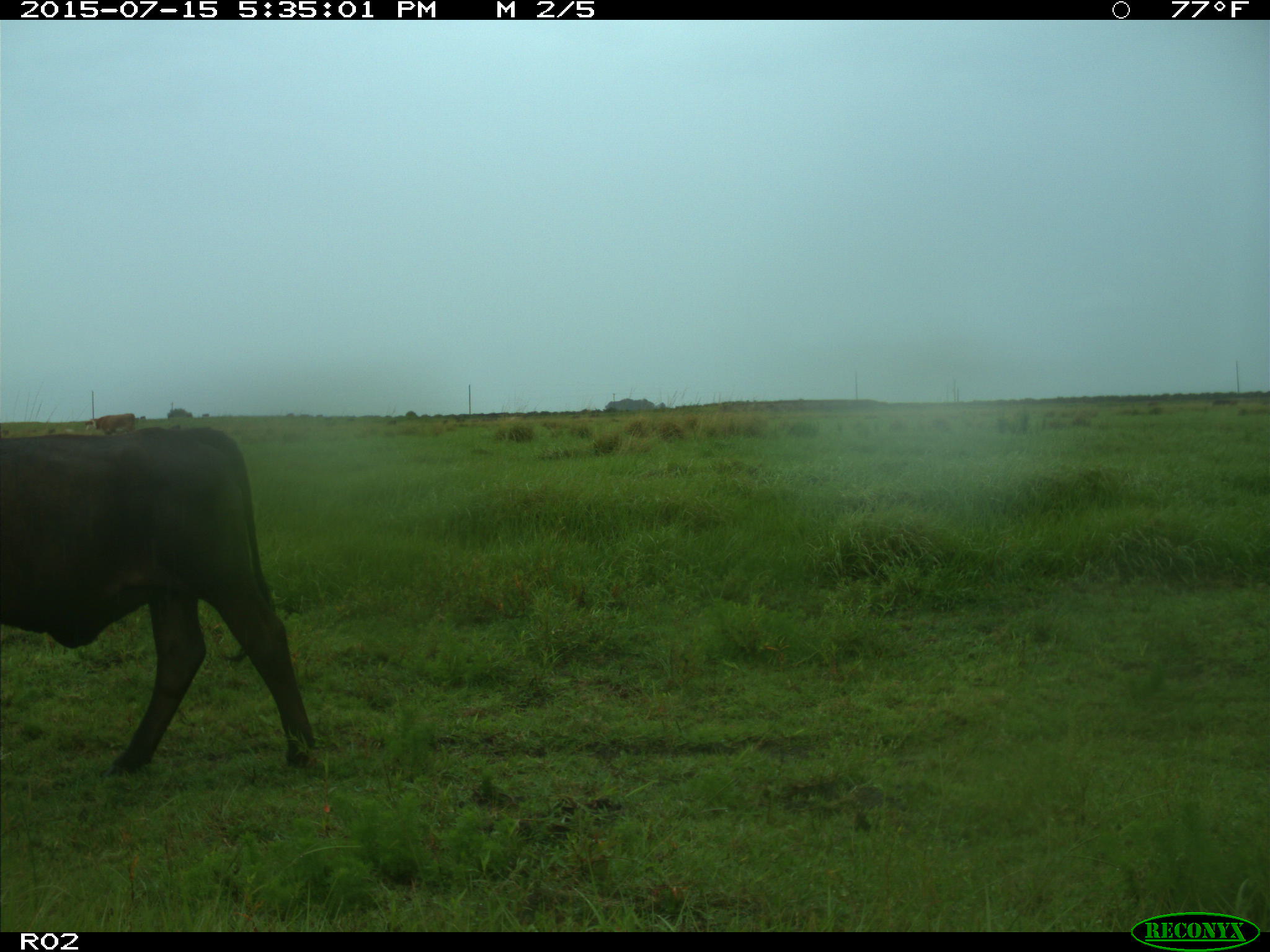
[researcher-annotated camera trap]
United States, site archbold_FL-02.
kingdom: Animalia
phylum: Chordata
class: Mammalia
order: Artiodactyla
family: Bovidae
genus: Bos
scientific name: Bos taurus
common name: domestic cow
Bos taurus (domestic cow).